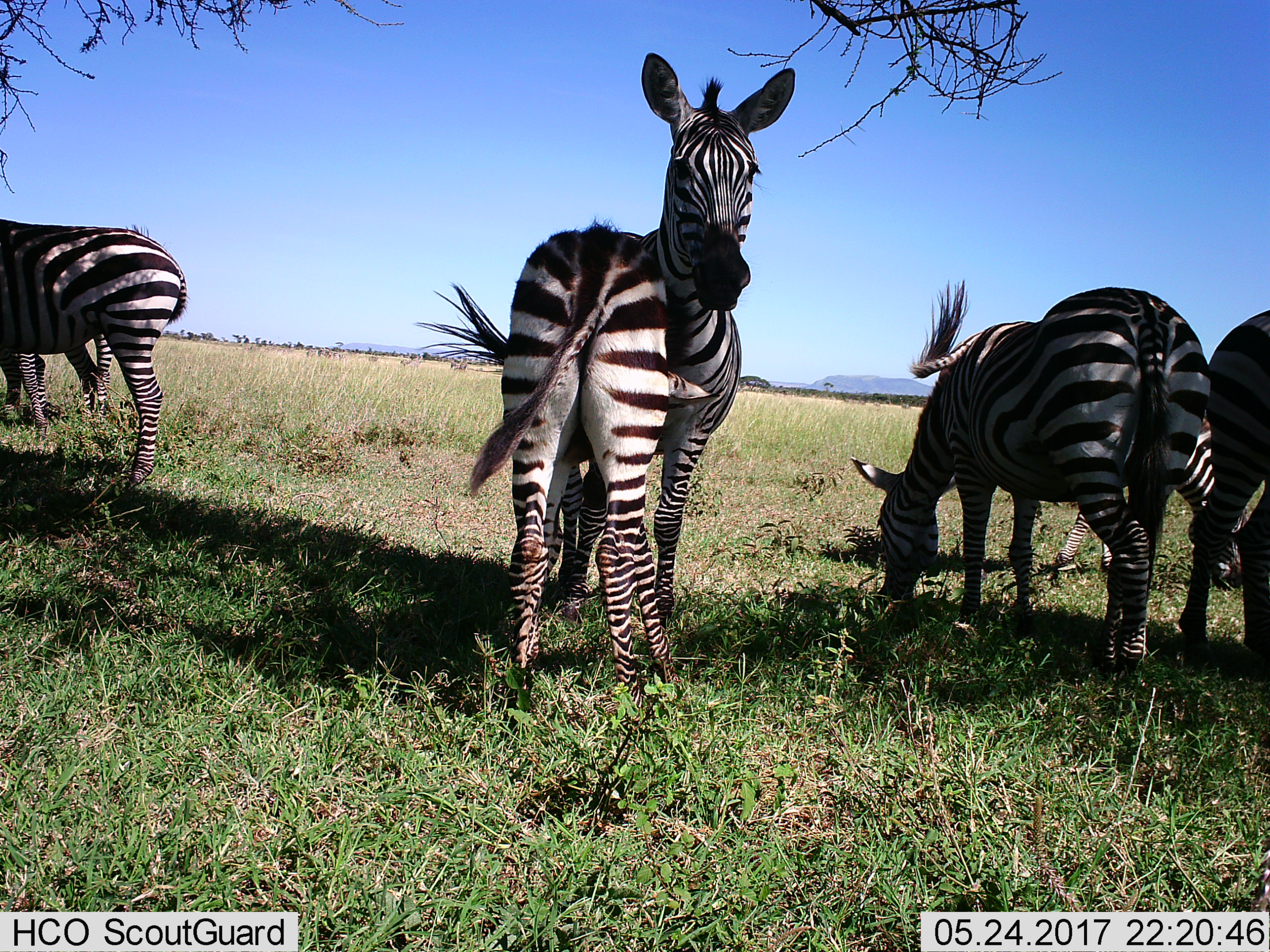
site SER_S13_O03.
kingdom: Animalia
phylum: Chordata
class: Mammalia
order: Perissodactyla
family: Equidae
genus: Equus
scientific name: Equus quagga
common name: plains zebra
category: zebraplains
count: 8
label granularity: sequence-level